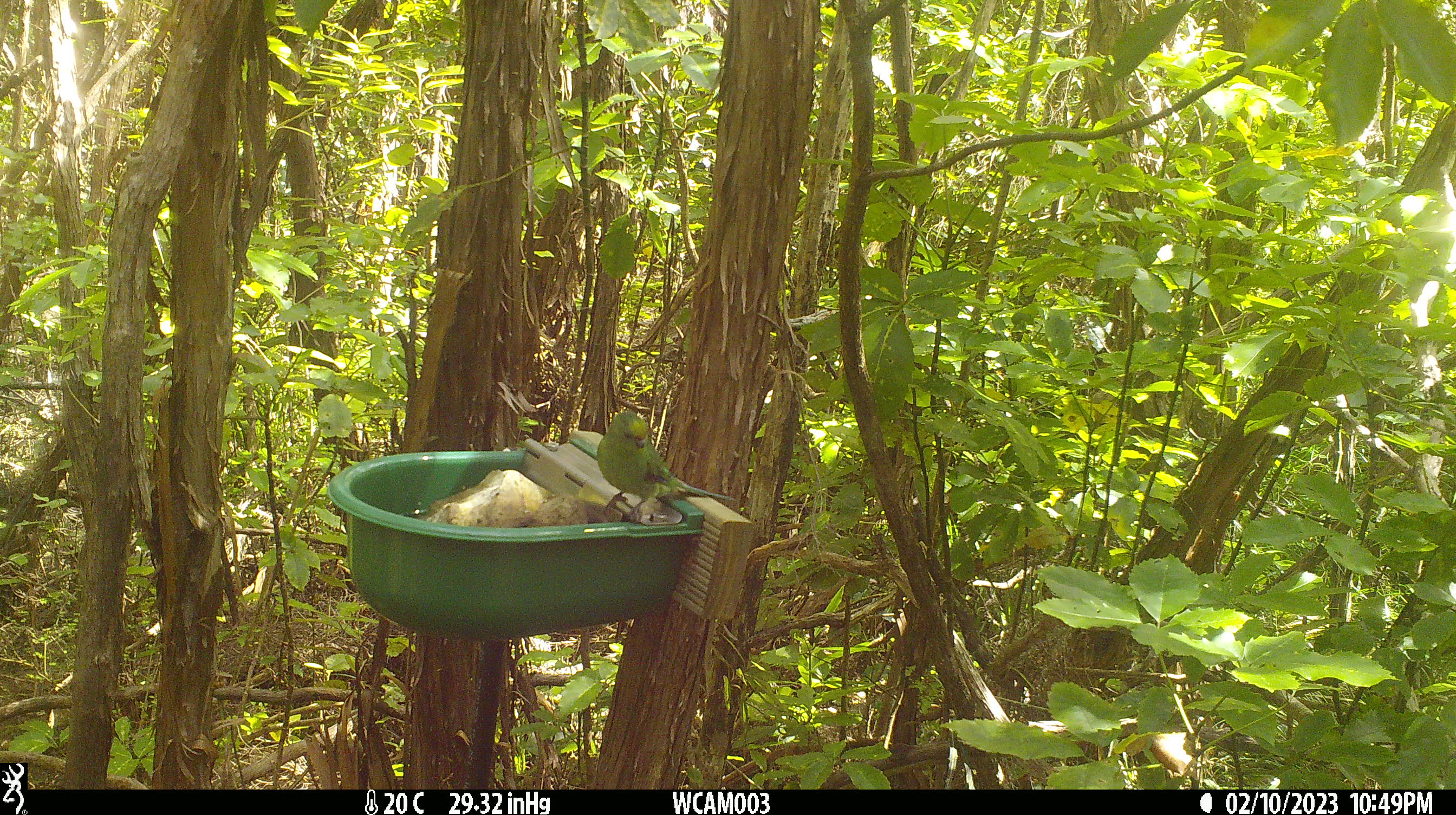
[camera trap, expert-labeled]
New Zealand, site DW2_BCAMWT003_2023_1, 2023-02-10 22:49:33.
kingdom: Animalia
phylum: Chordata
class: Aves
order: Psittaciformes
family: Psittaculidae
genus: Cyanoramphus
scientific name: Cyanoramphus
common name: parakeet